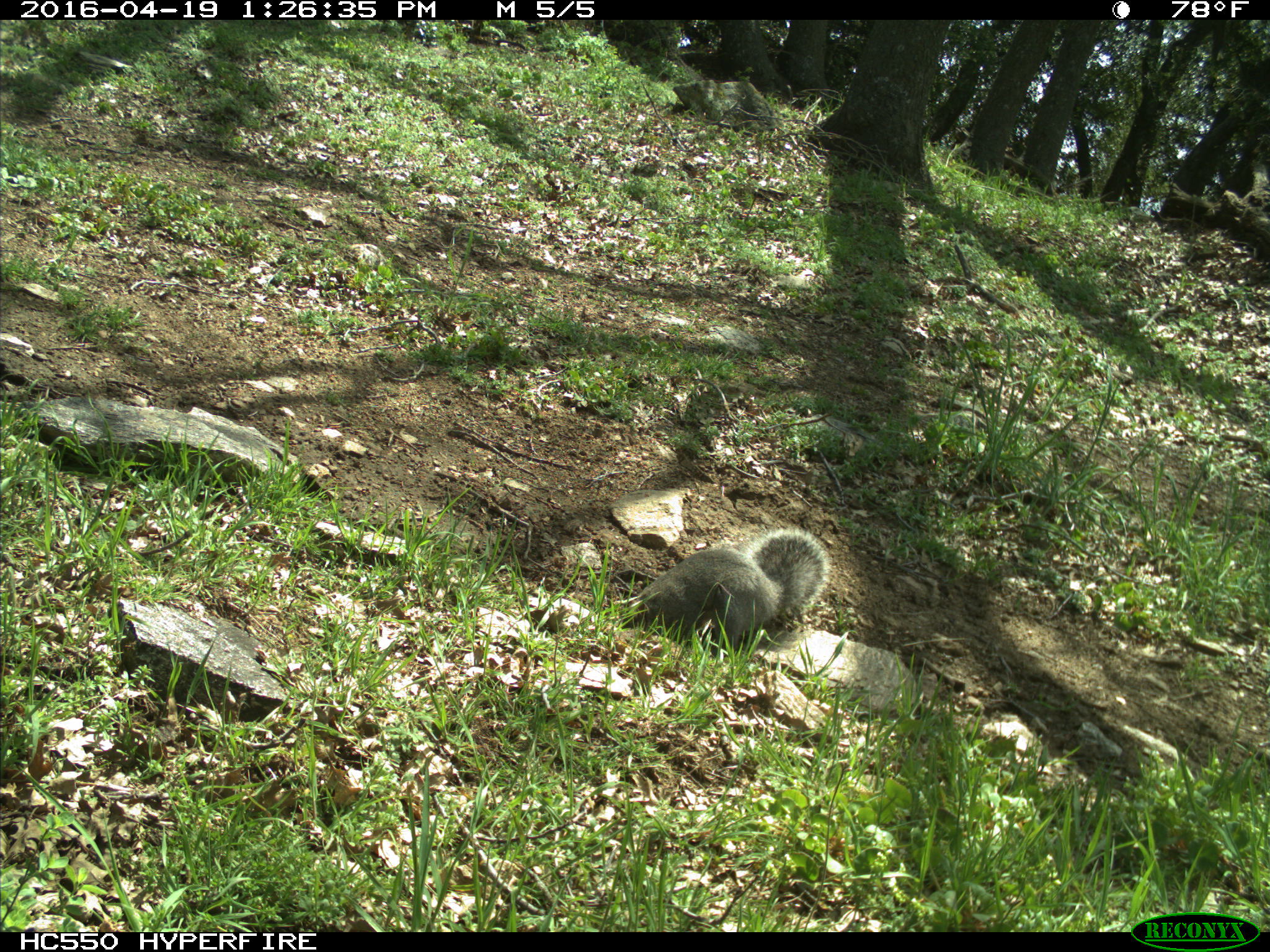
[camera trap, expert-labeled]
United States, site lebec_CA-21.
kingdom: Animalia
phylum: Chordata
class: Mammalia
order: Rodentia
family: Sciuridae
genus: Sciurus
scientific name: Sciurus carolinensis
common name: eastern gray squirrel